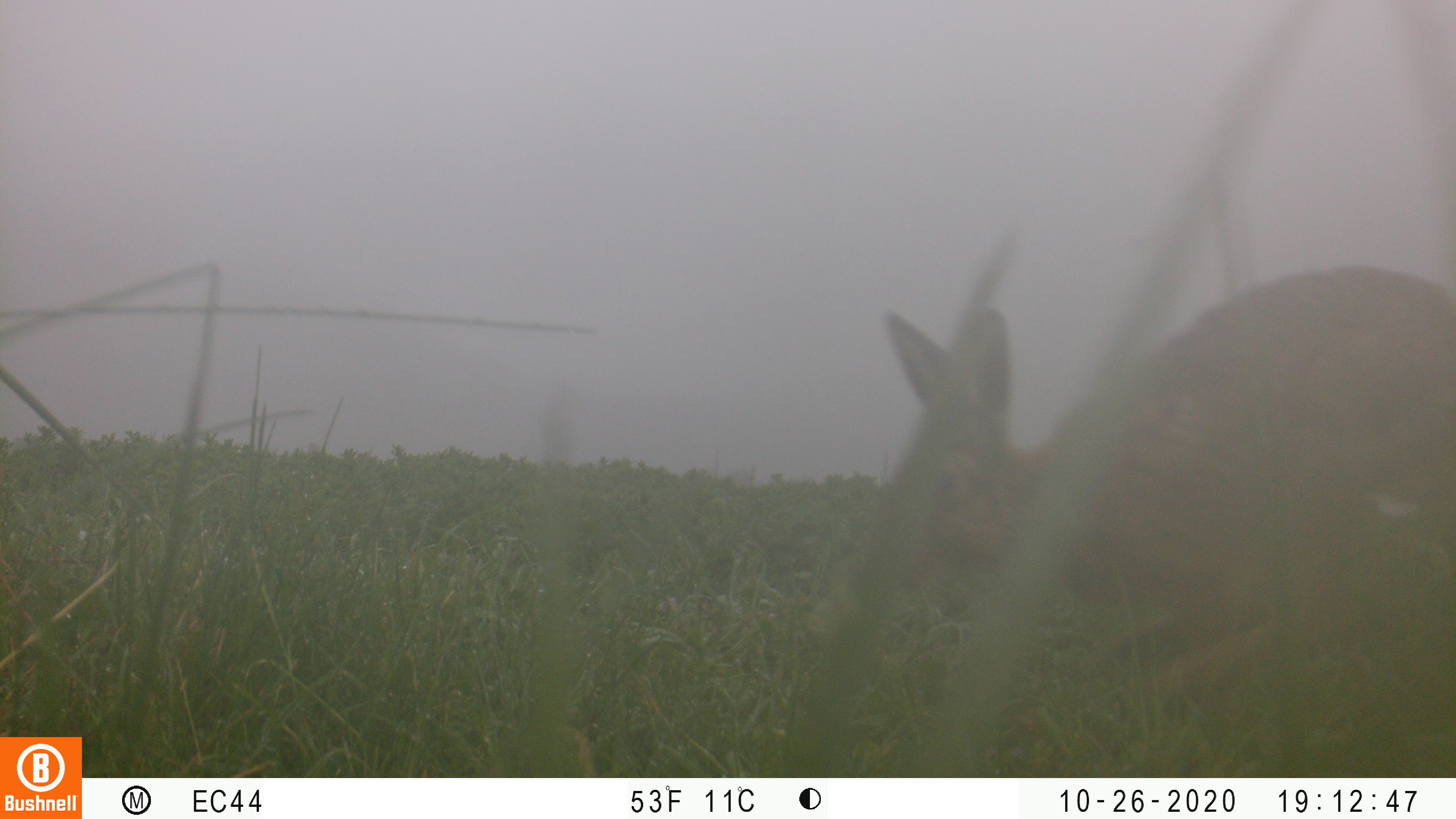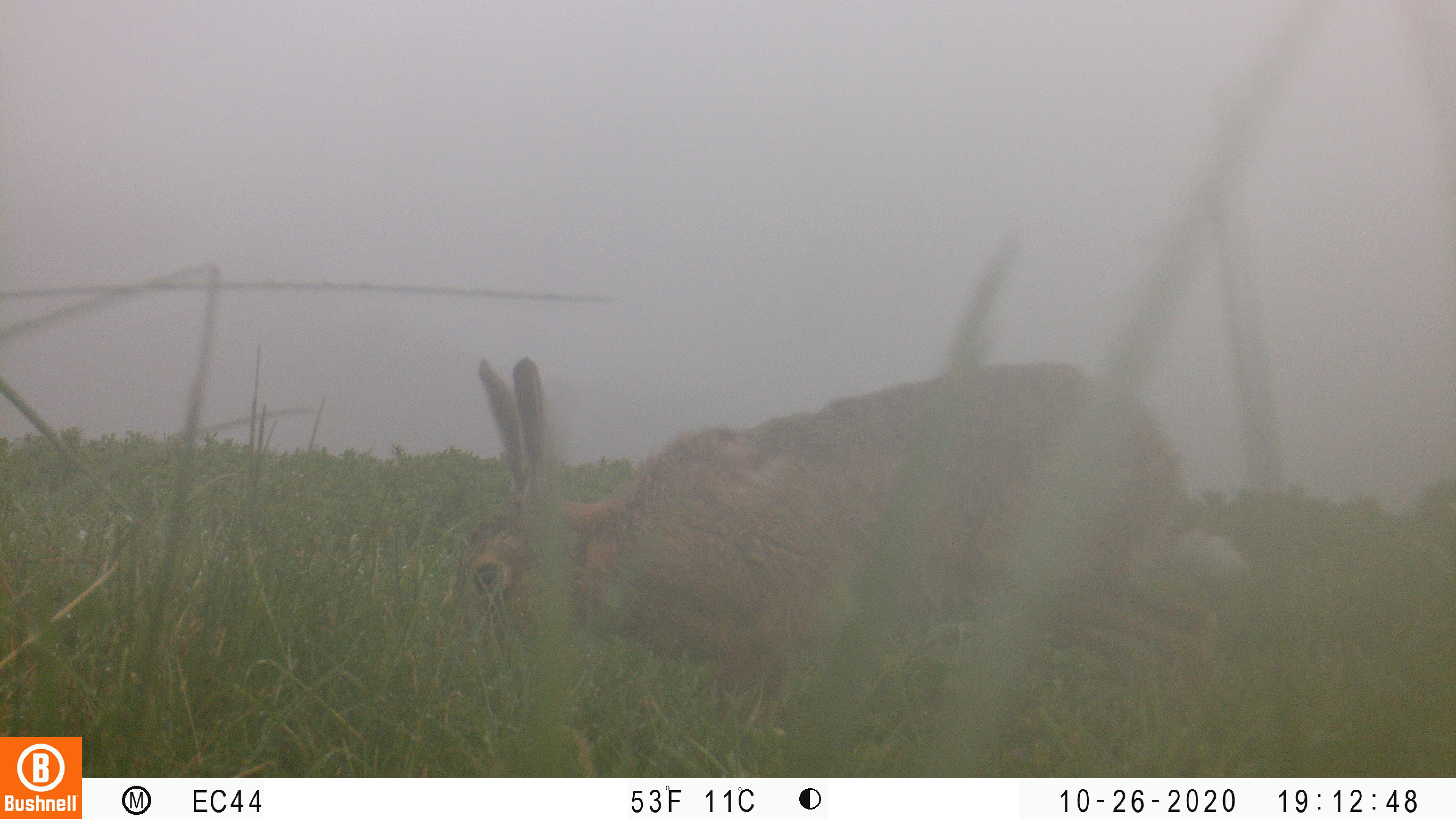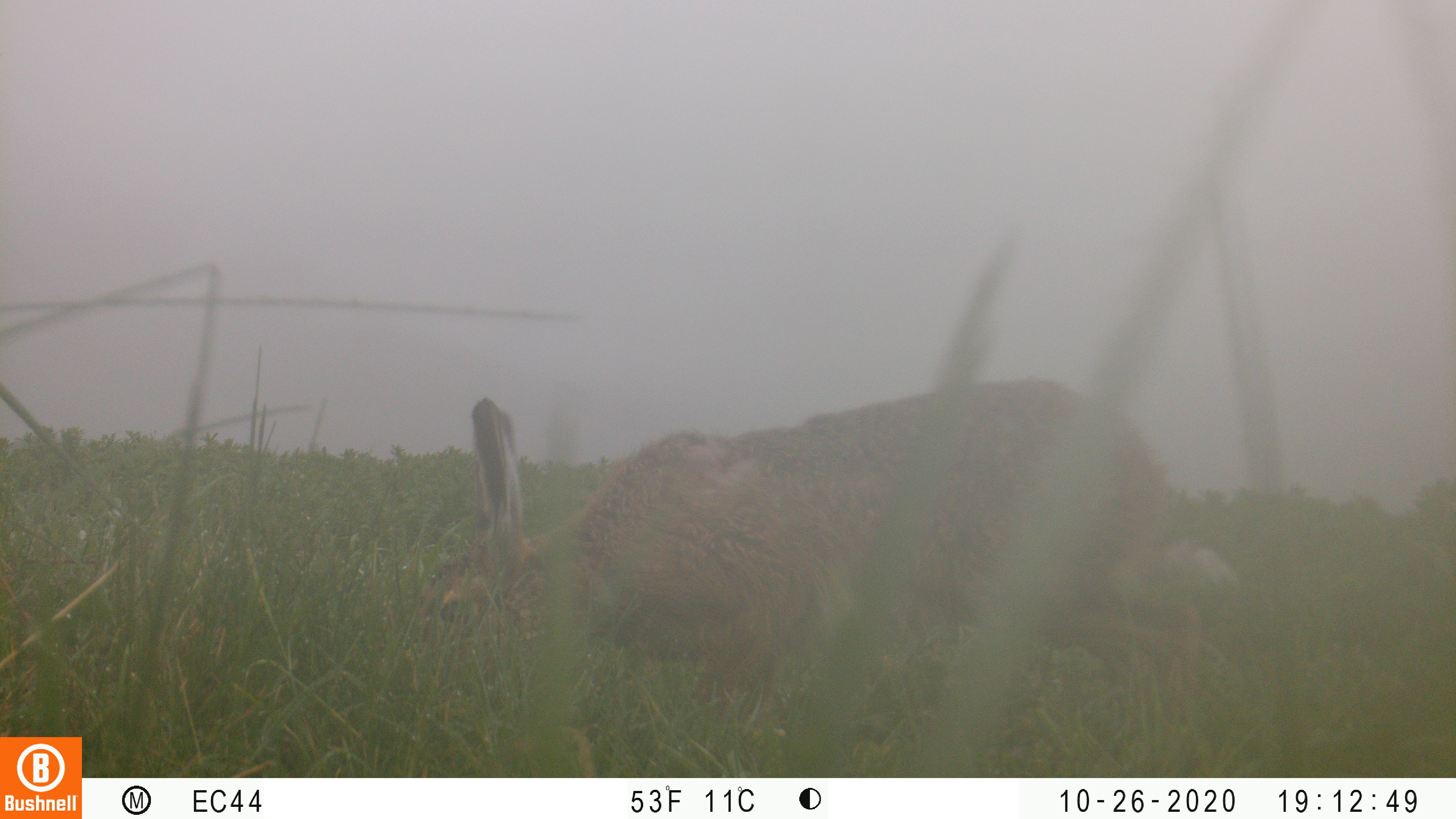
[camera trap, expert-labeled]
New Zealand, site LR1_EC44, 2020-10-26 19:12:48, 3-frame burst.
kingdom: Animalia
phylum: Chordata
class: Mammalia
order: Lagomorpha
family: Leporidae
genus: Lepus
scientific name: Lepus europaeus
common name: brown hare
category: hare